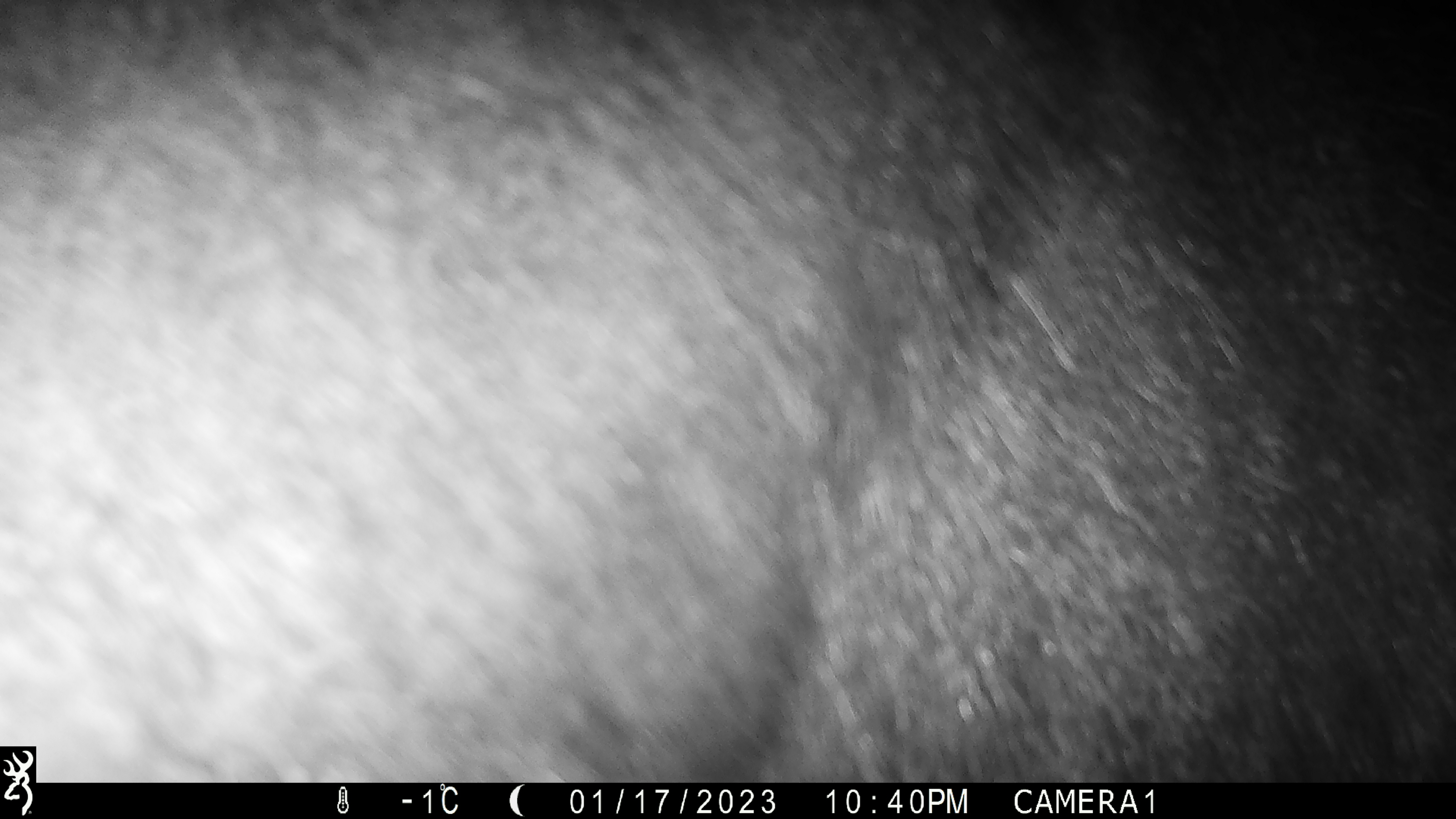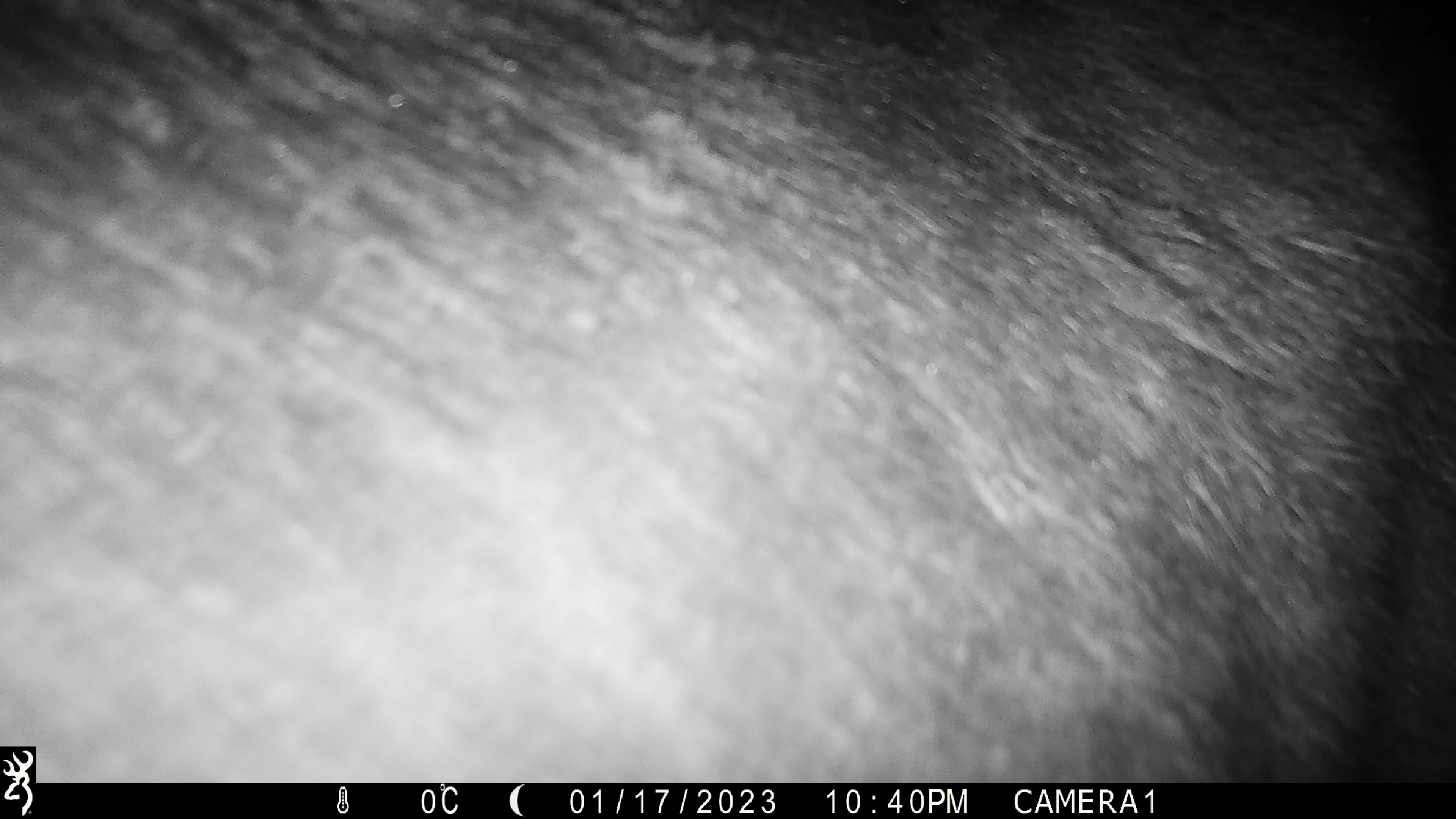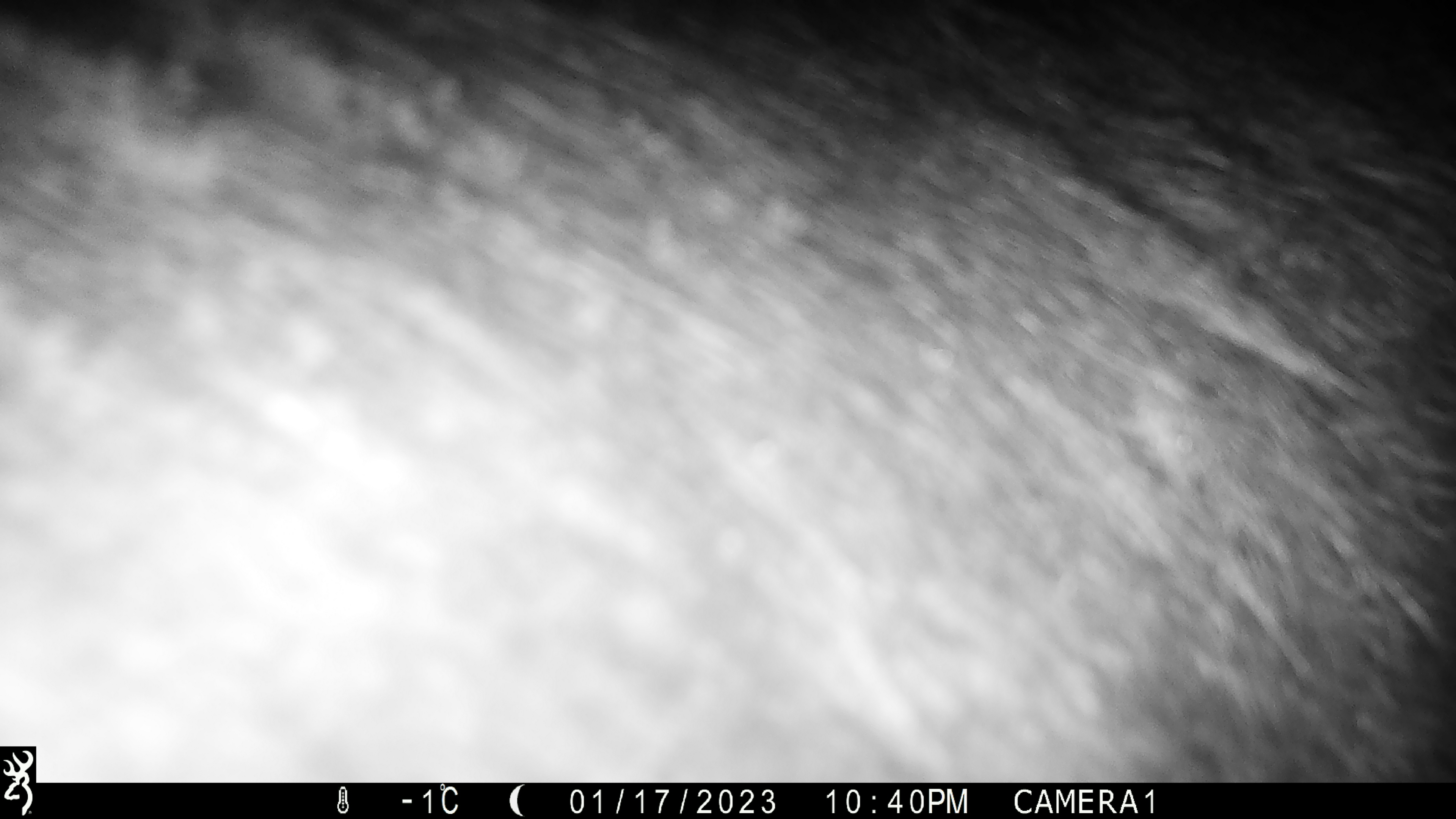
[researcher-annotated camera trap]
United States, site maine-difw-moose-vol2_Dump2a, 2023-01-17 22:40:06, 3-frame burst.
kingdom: Animalia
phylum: Chordata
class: Mammalia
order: Artiodactyla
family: Cervidae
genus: Alces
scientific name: Alces alces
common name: moose